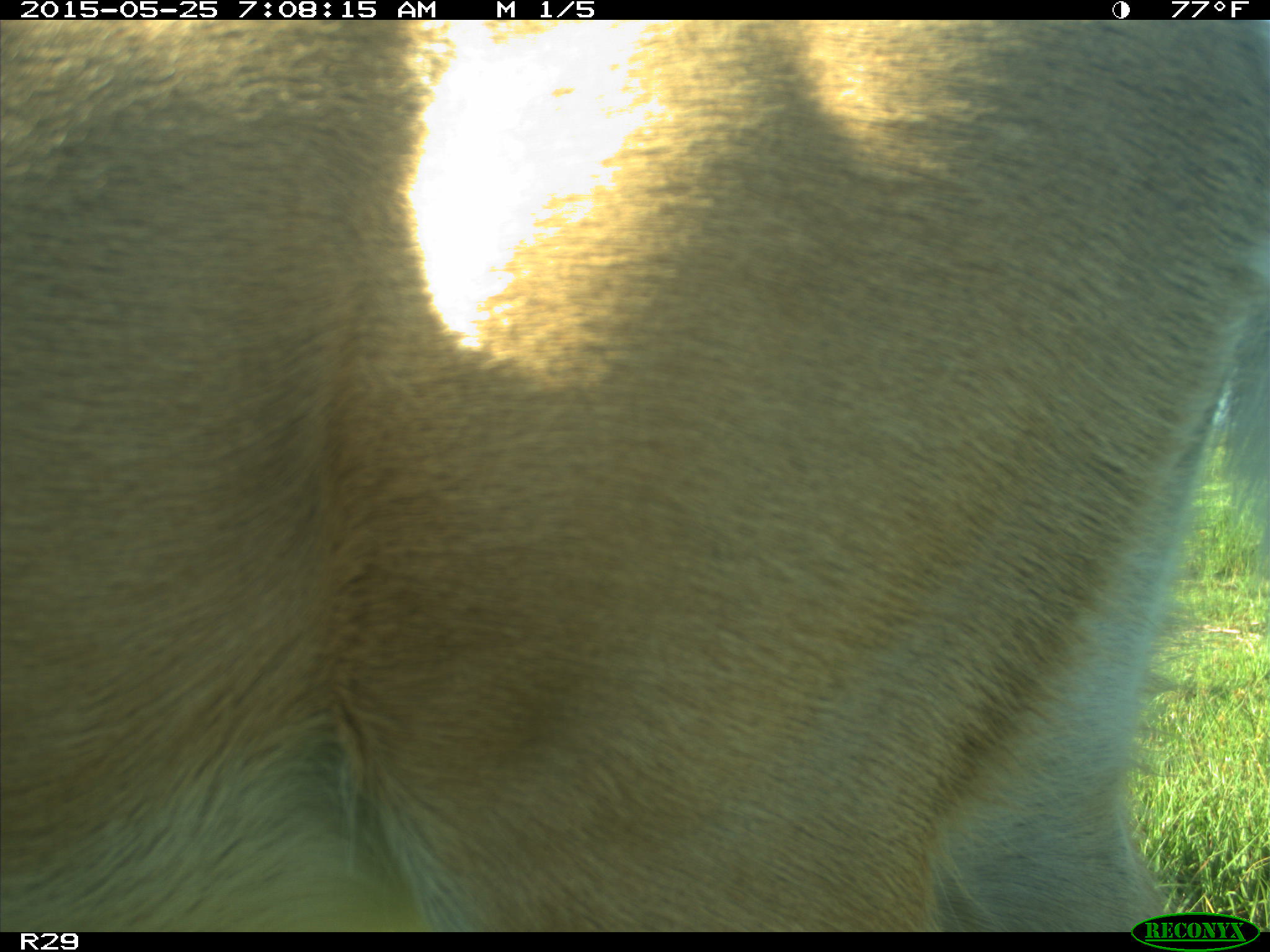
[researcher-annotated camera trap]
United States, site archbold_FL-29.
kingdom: Animalia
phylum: Chordata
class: Mammalia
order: Artiodactyla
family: Cervidae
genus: Odocoileus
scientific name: Odocoileus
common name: deer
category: unidentified deer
Unidentified deer (deer) (Odocoileus).